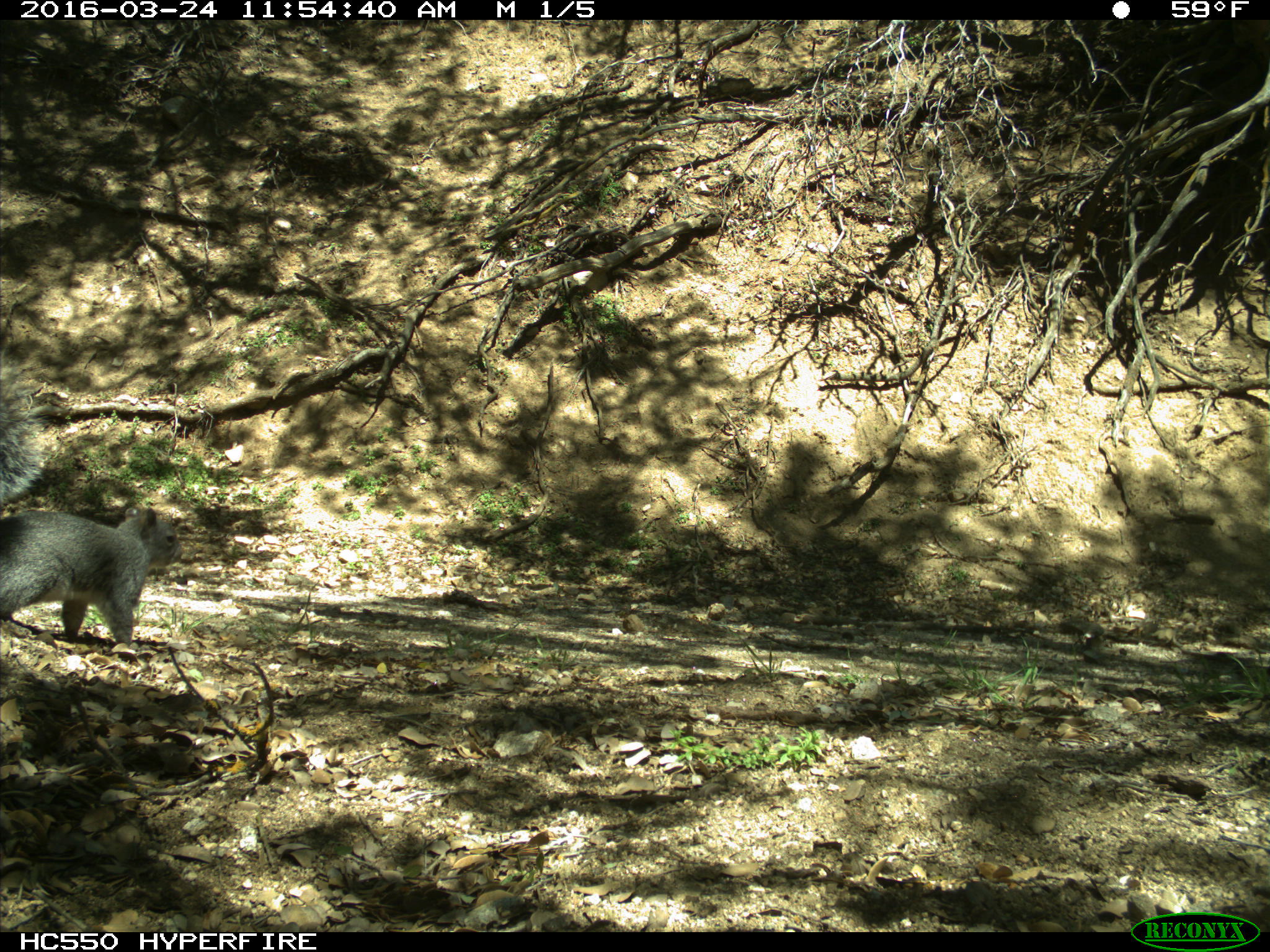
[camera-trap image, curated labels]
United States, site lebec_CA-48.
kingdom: Animalia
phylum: Chordata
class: Mammalia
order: Rodentia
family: Sciuridae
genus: Sciurus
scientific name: Sciurus carolinensis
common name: eastern gray squirrel